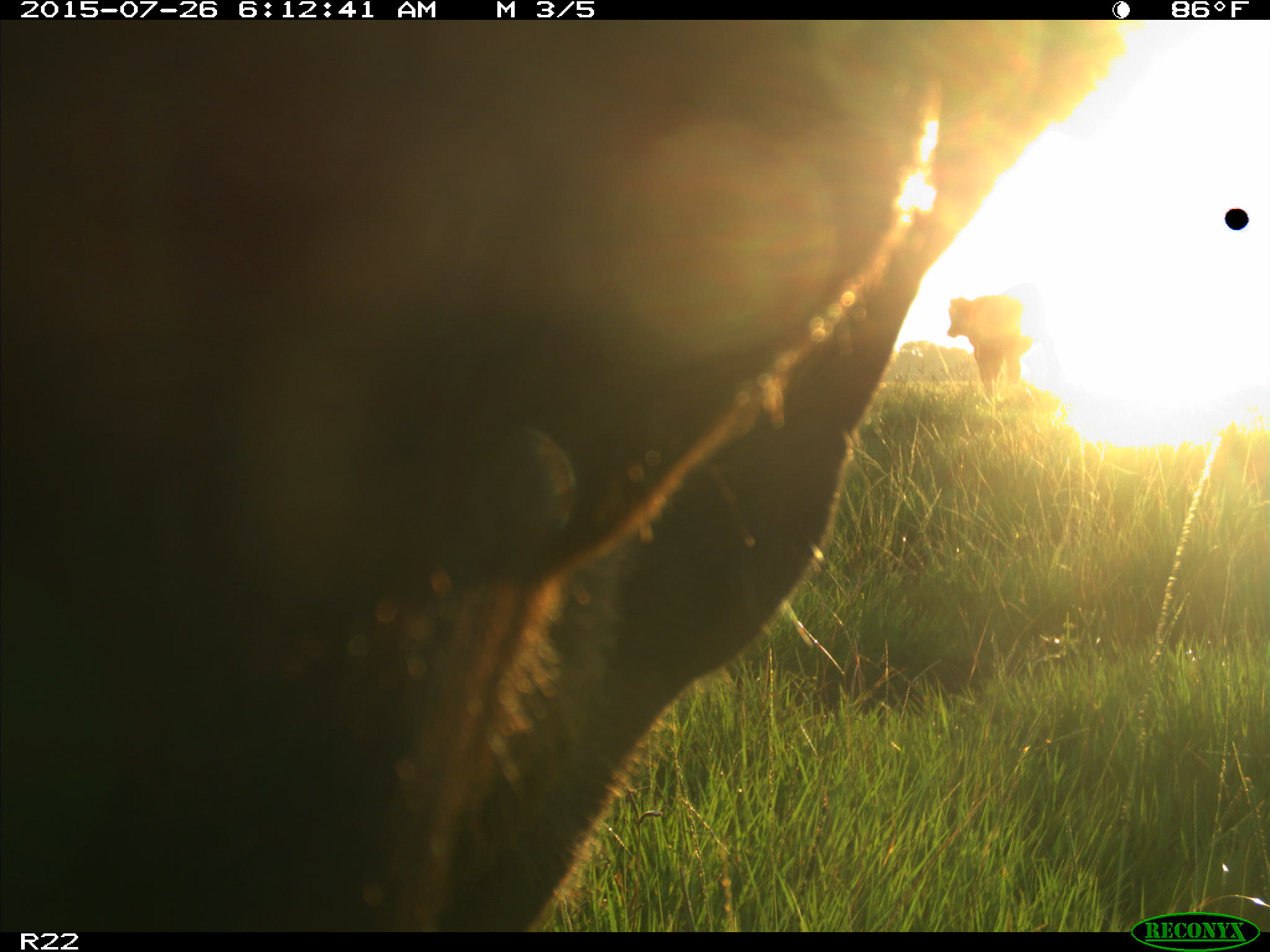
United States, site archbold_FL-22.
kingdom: Animalia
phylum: Chordata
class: Mammalia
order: Artiodactyla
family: Bovidae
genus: Bos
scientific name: Bos taurus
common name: domestic cow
Bos taurus (domestic cow).